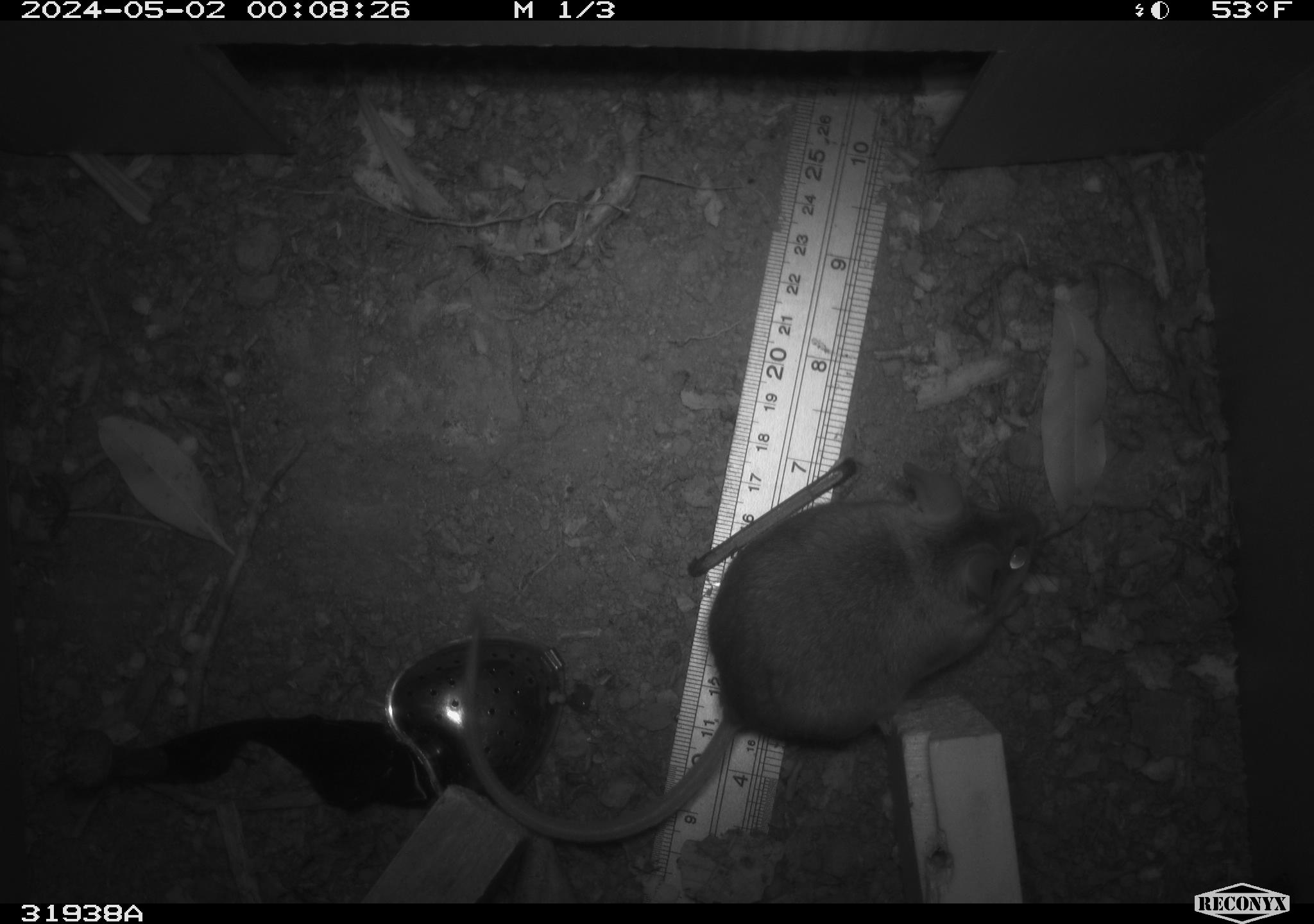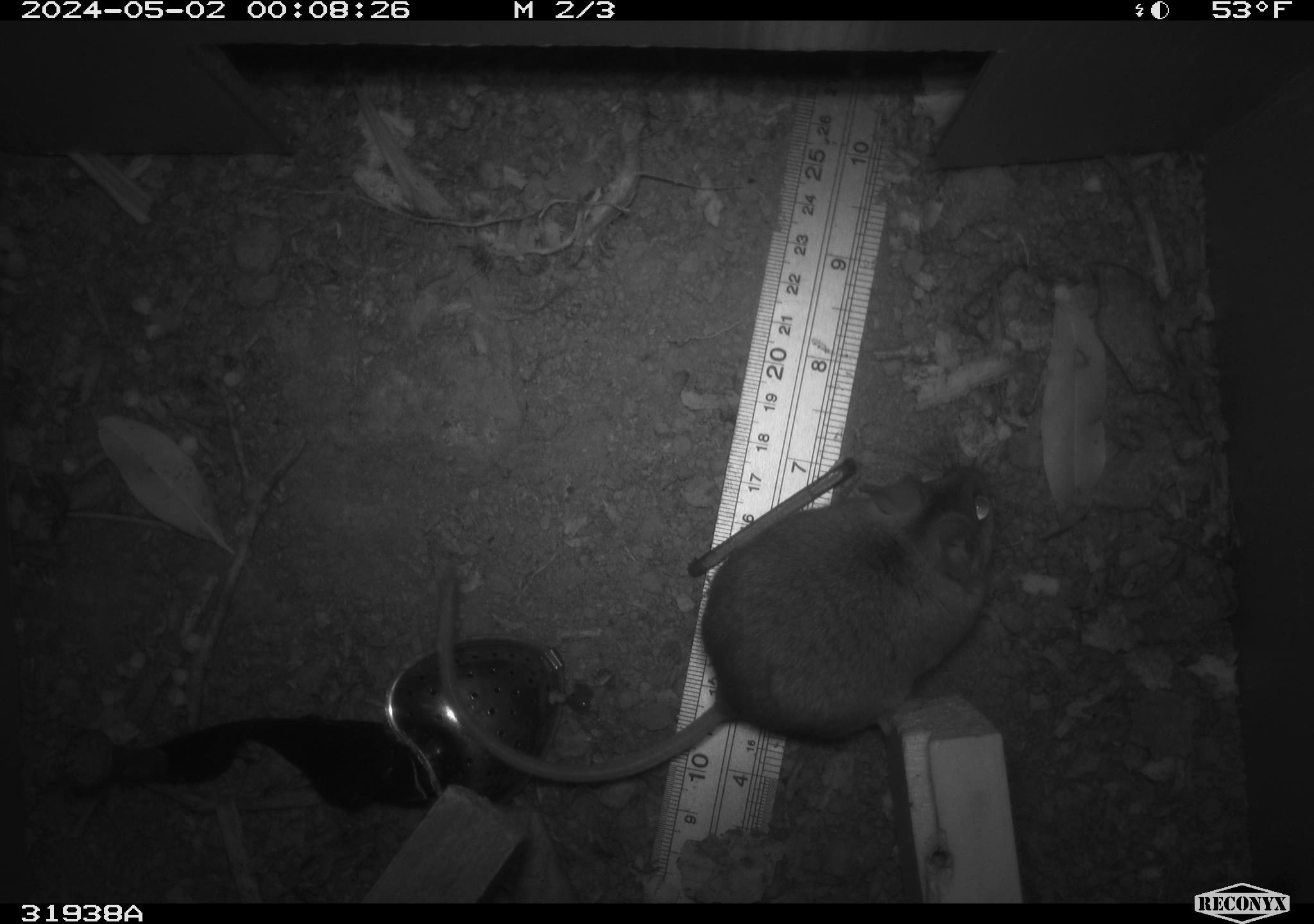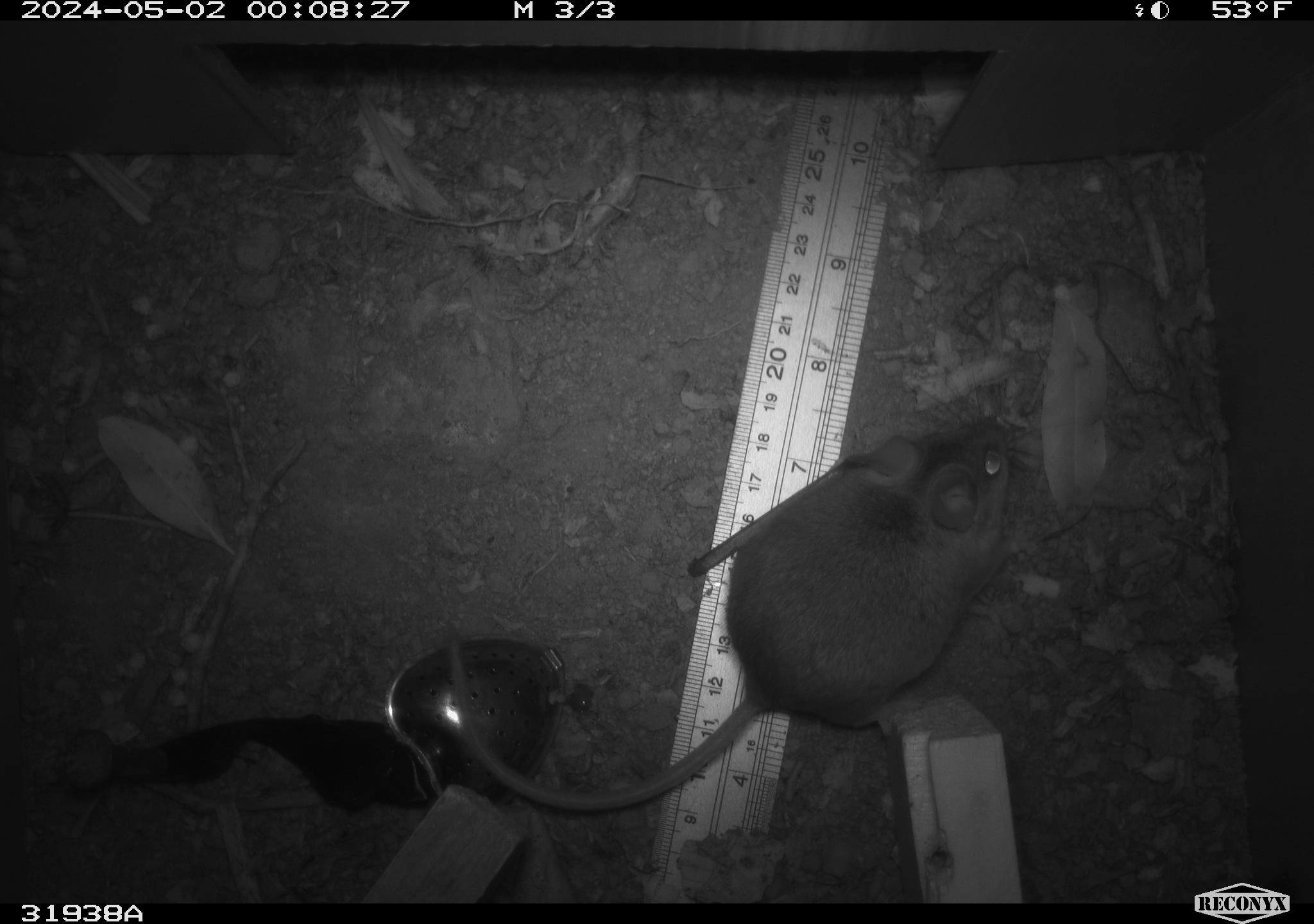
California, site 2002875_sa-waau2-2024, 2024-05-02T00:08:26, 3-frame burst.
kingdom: Animalia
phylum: Chordata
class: Mammalia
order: Rodentia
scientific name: Rodentia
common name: mouse species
Mouse species (Rodentia).